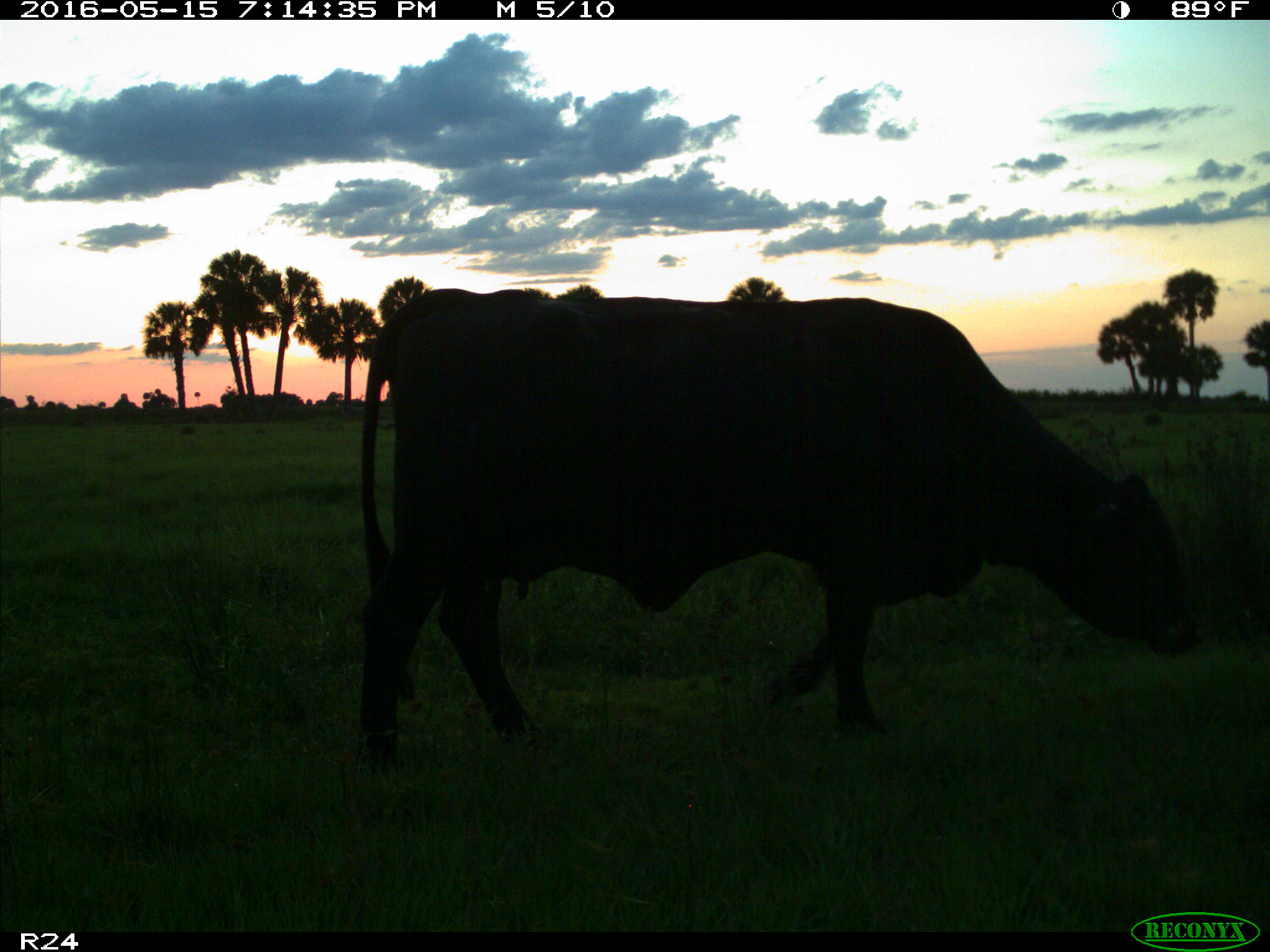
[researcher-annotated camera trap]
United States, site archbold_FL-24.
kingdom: Animalia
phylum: Chordata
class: Mammalia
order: Artiodactyla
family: Bovidae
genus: Bos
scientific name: Bos taurus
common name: domestic cow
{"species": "Bos taurus (domestic cow)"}